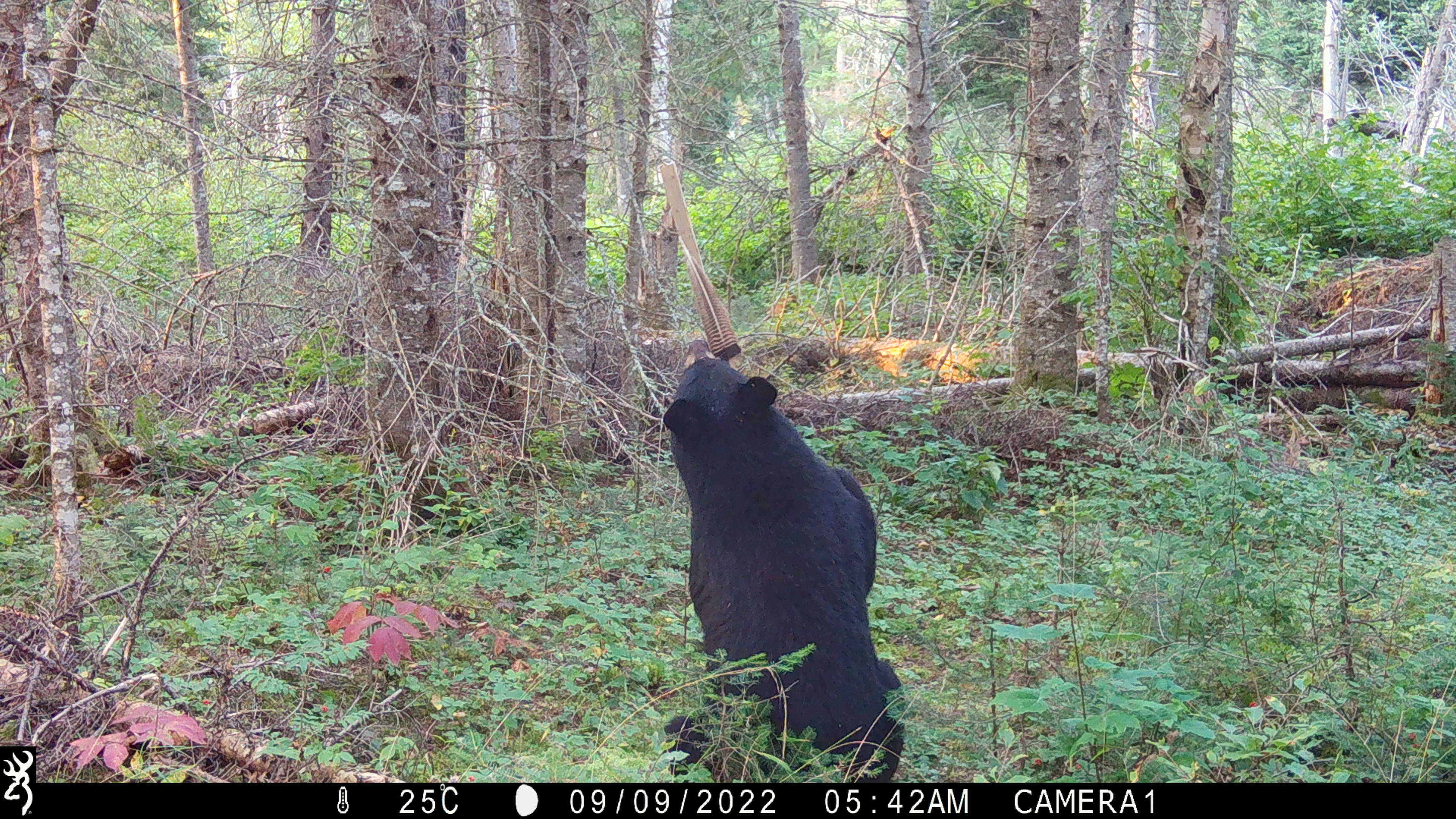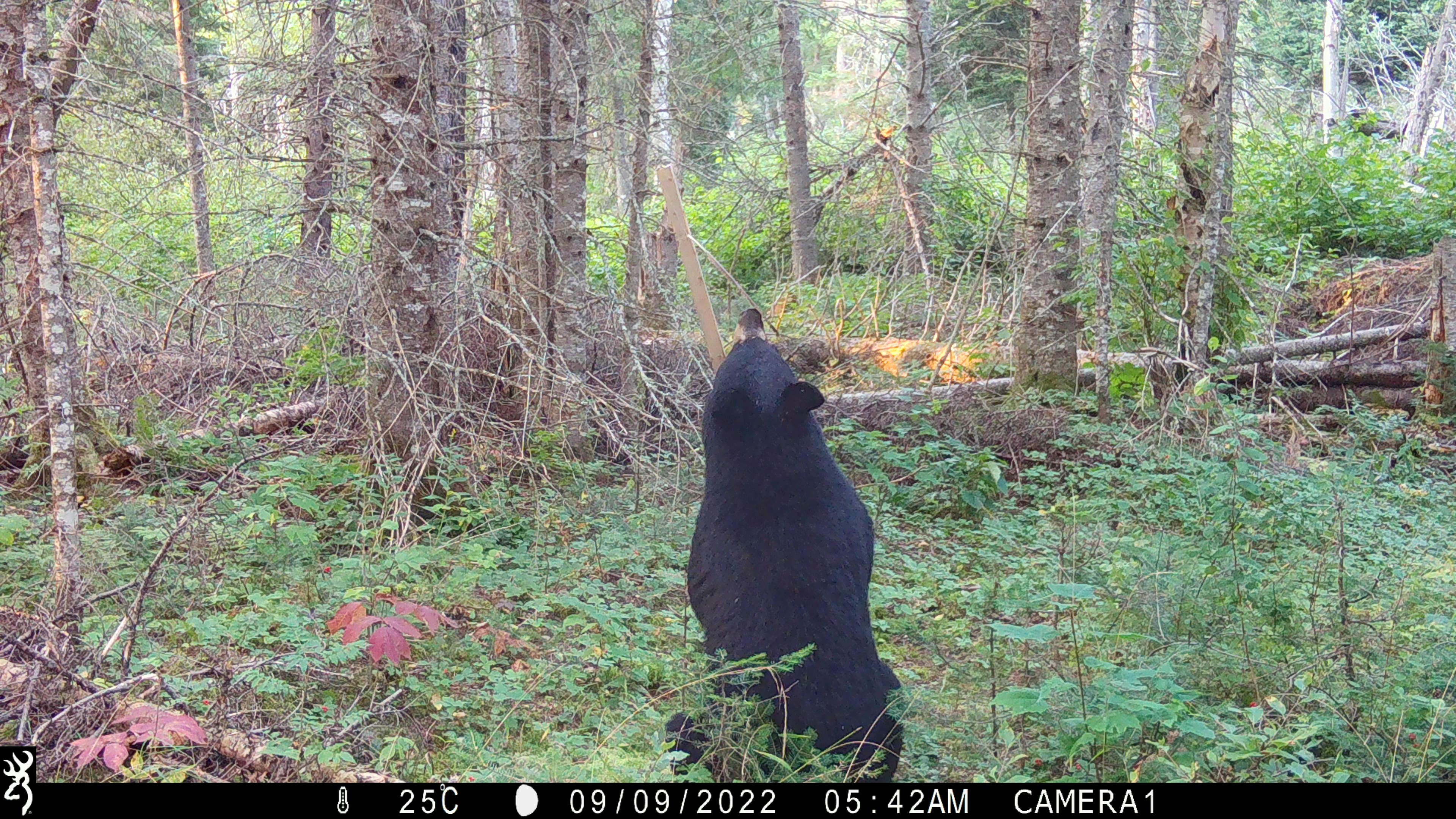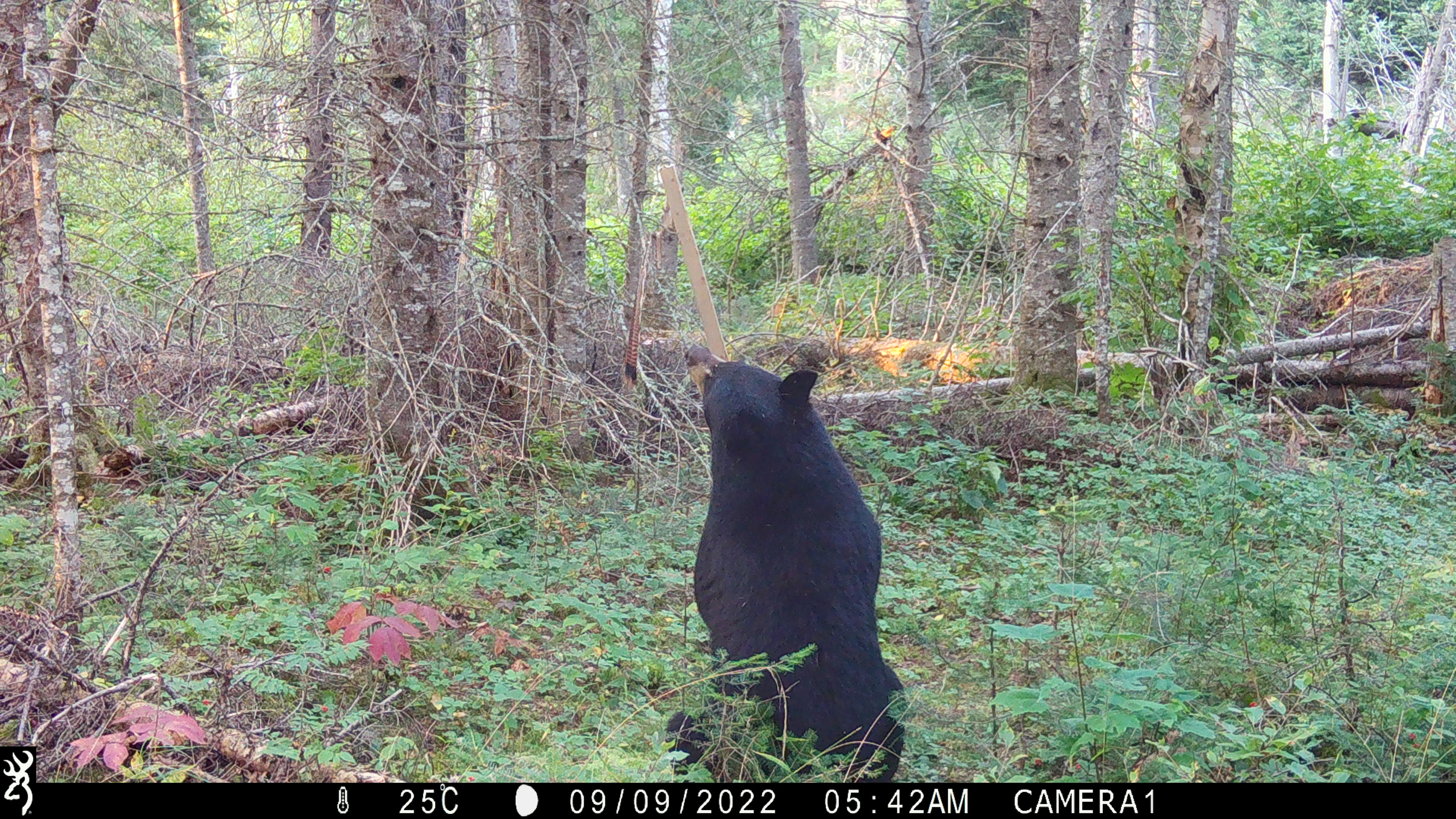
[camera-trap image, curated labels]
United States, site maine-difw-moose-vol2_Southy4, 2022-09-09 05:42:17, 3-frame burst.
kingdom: Animalia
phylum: Chordata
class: Mammalia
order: Carnivora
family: Ursidae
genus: Ursus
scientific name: Ursus americanus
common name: black bear